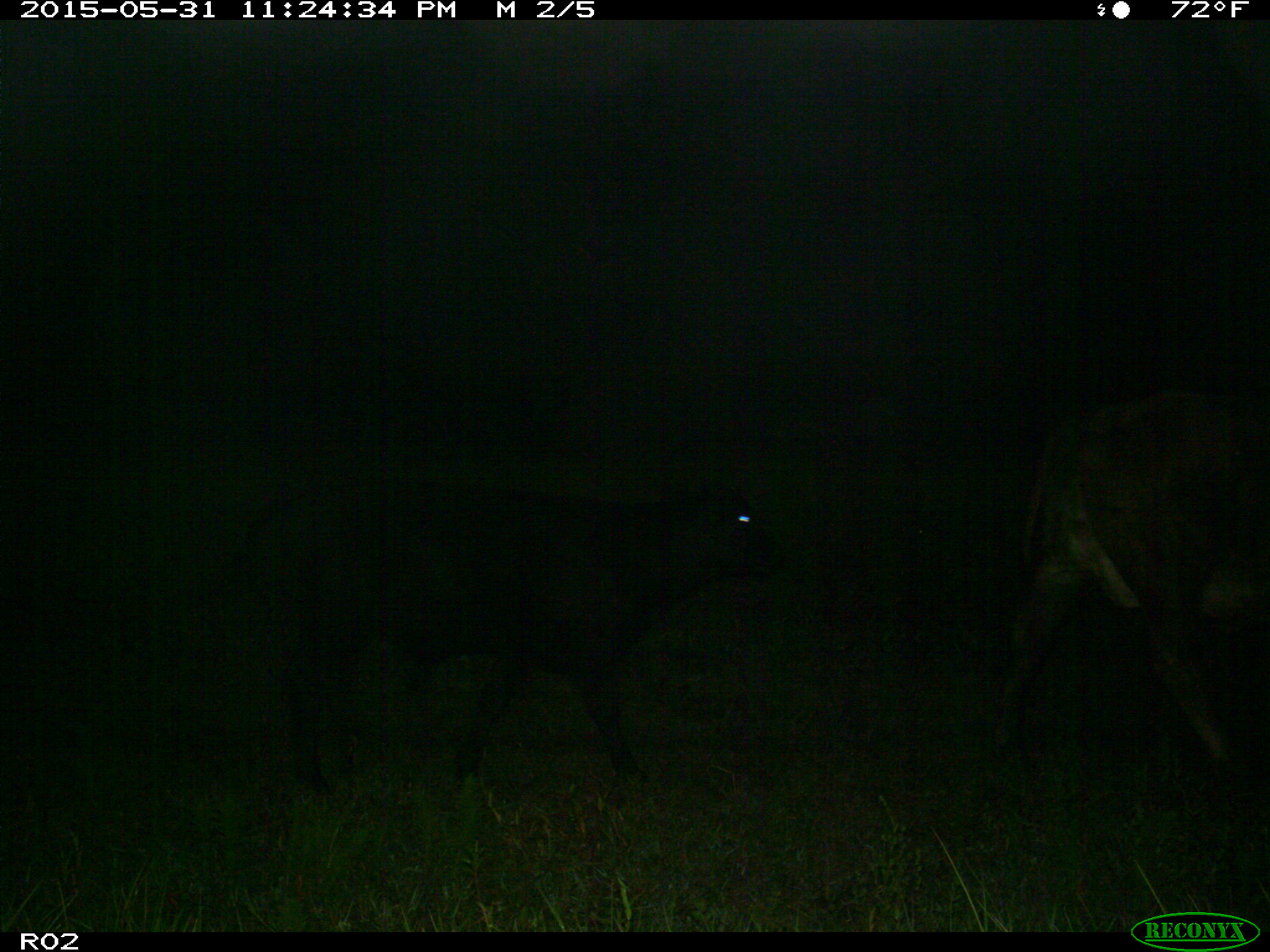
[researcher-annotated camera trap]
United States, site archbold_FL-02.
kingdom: Animalia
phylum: Chordata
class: Mammalia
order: Artiodactyla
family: Bovidae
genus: Bos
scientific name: Bos taurus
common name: domestic cow